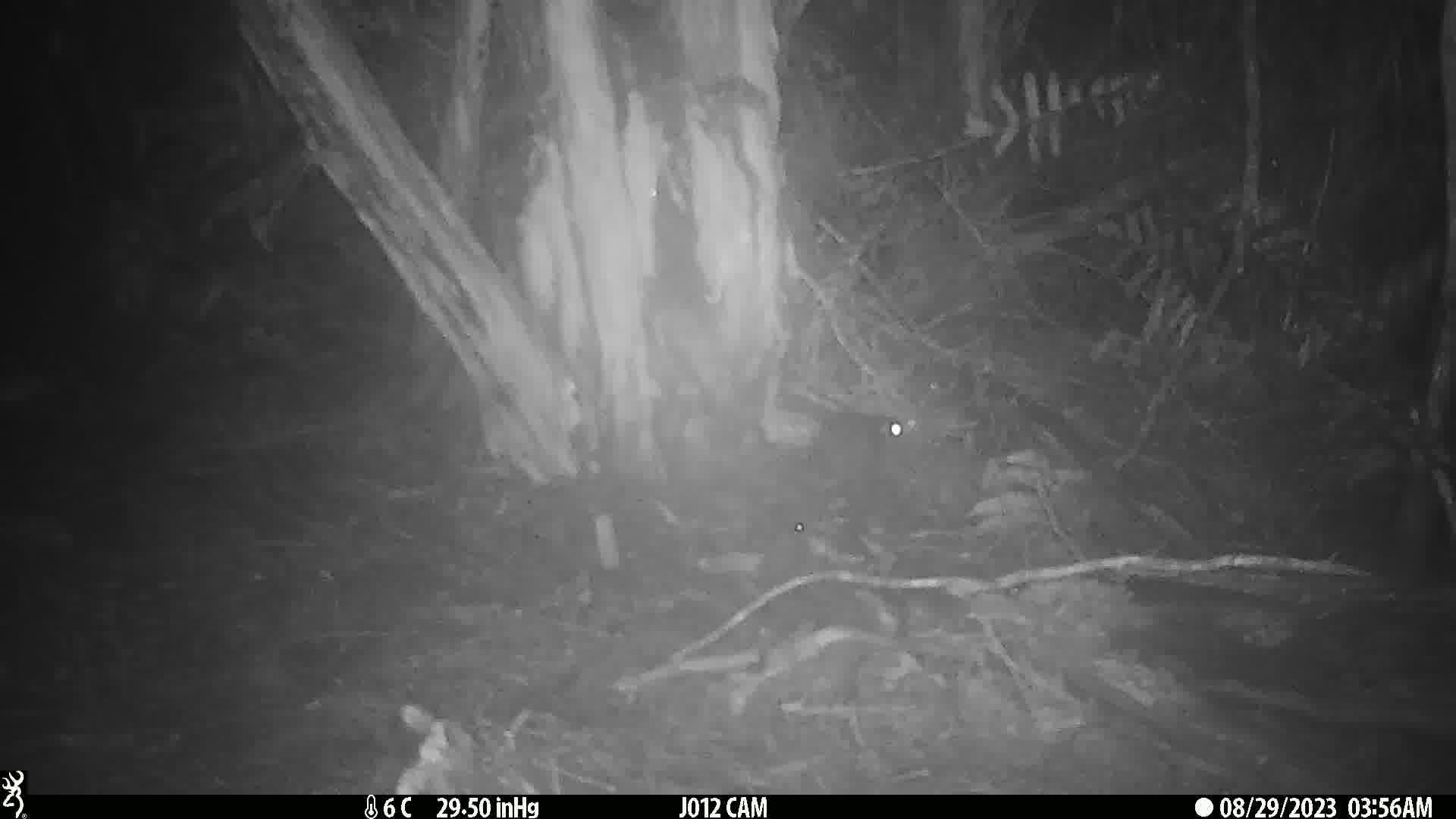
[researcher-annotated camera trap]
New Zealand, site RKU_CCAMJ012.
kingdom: Animalia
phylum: Chordata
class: Mammalia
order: Rodentia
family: Muridae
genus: Rattus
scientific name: Rattus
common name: rat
Rat (Rattus).